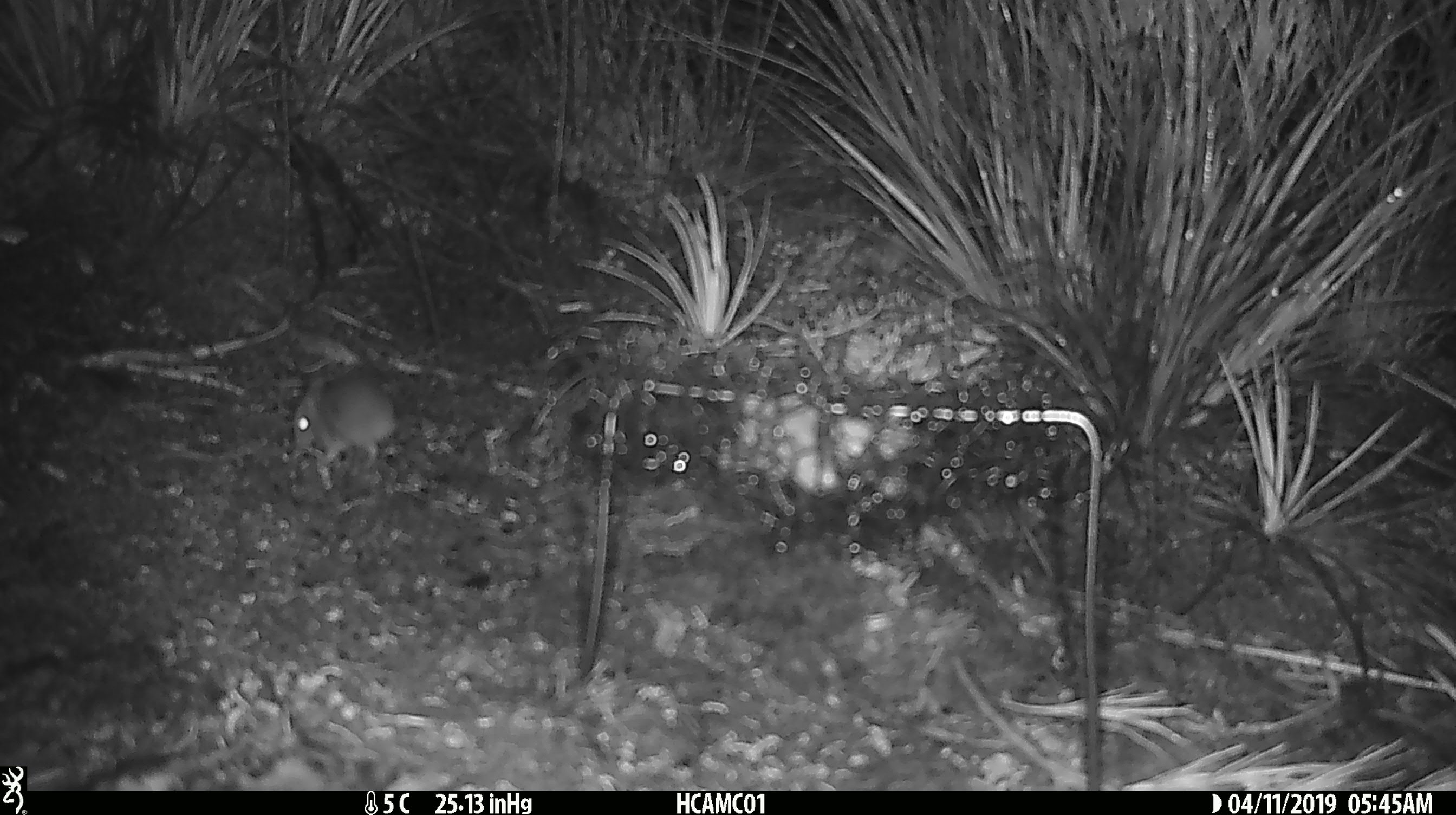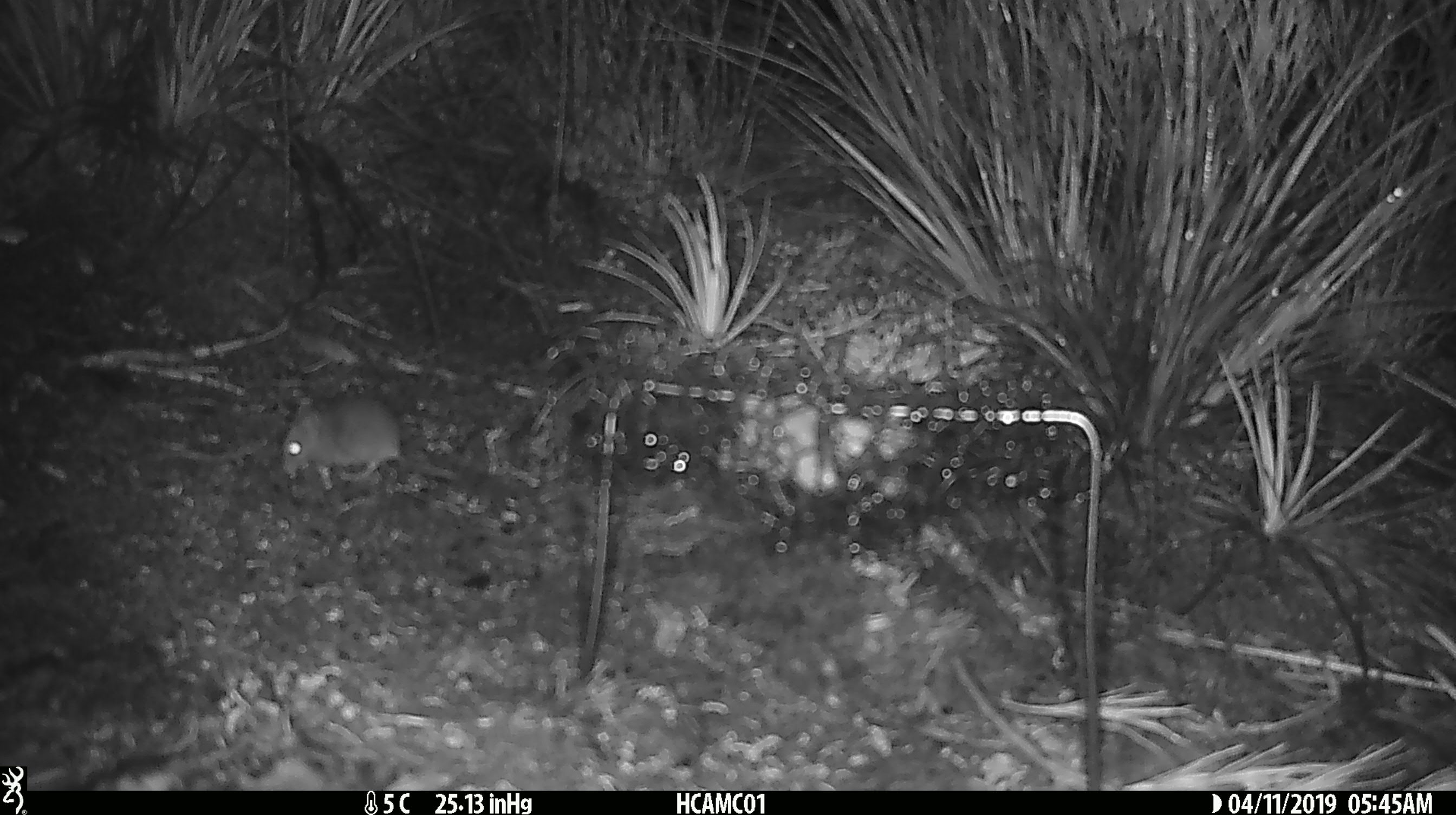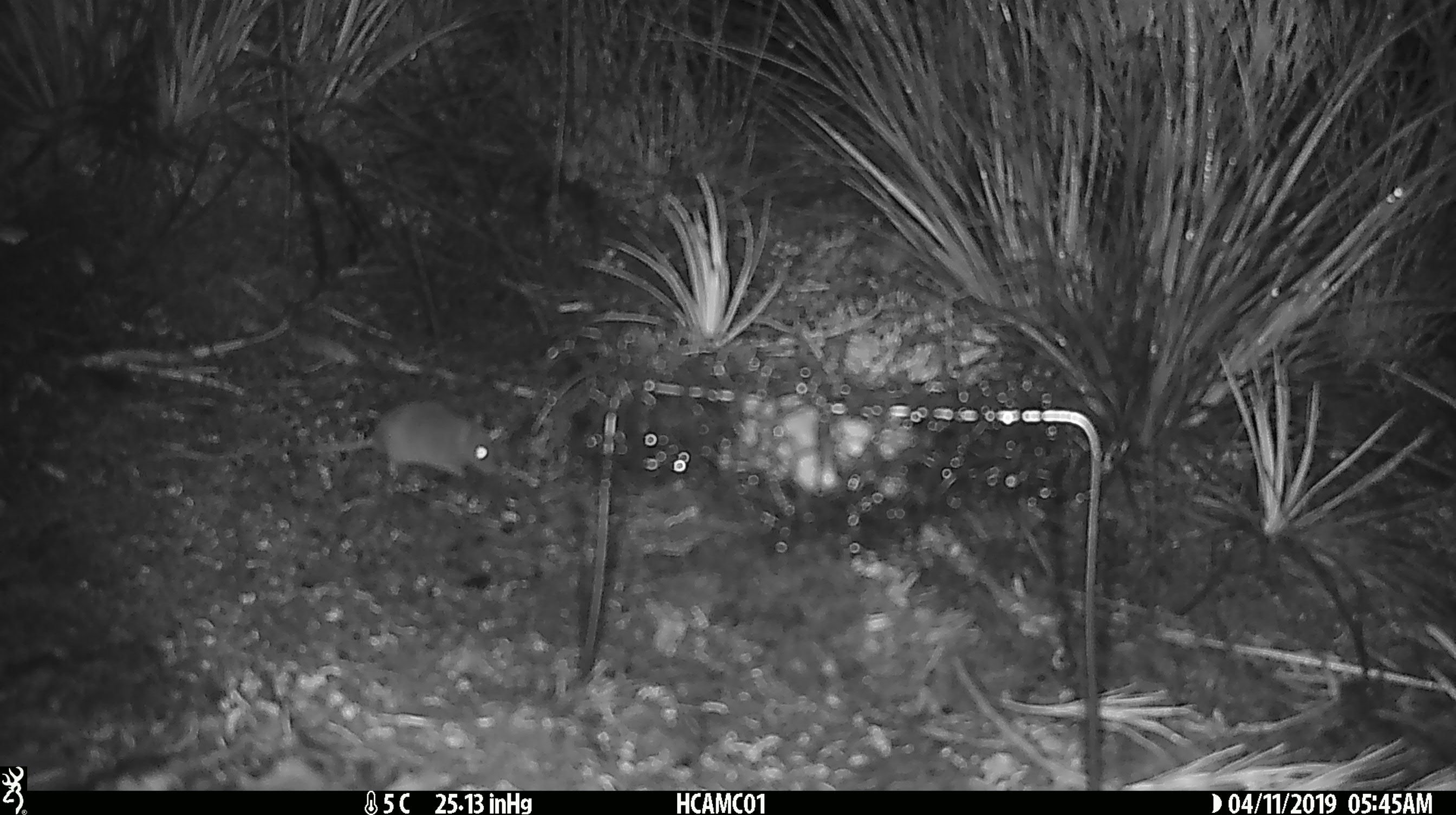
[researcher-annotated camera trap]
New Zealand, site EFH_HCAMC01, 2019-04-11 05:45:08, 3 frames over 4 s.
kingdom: Animalia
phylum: Chordata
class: Mammalia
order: Rodentia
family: Muridae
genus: Mus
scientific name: Mus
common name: mouse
Mouse (Mus).